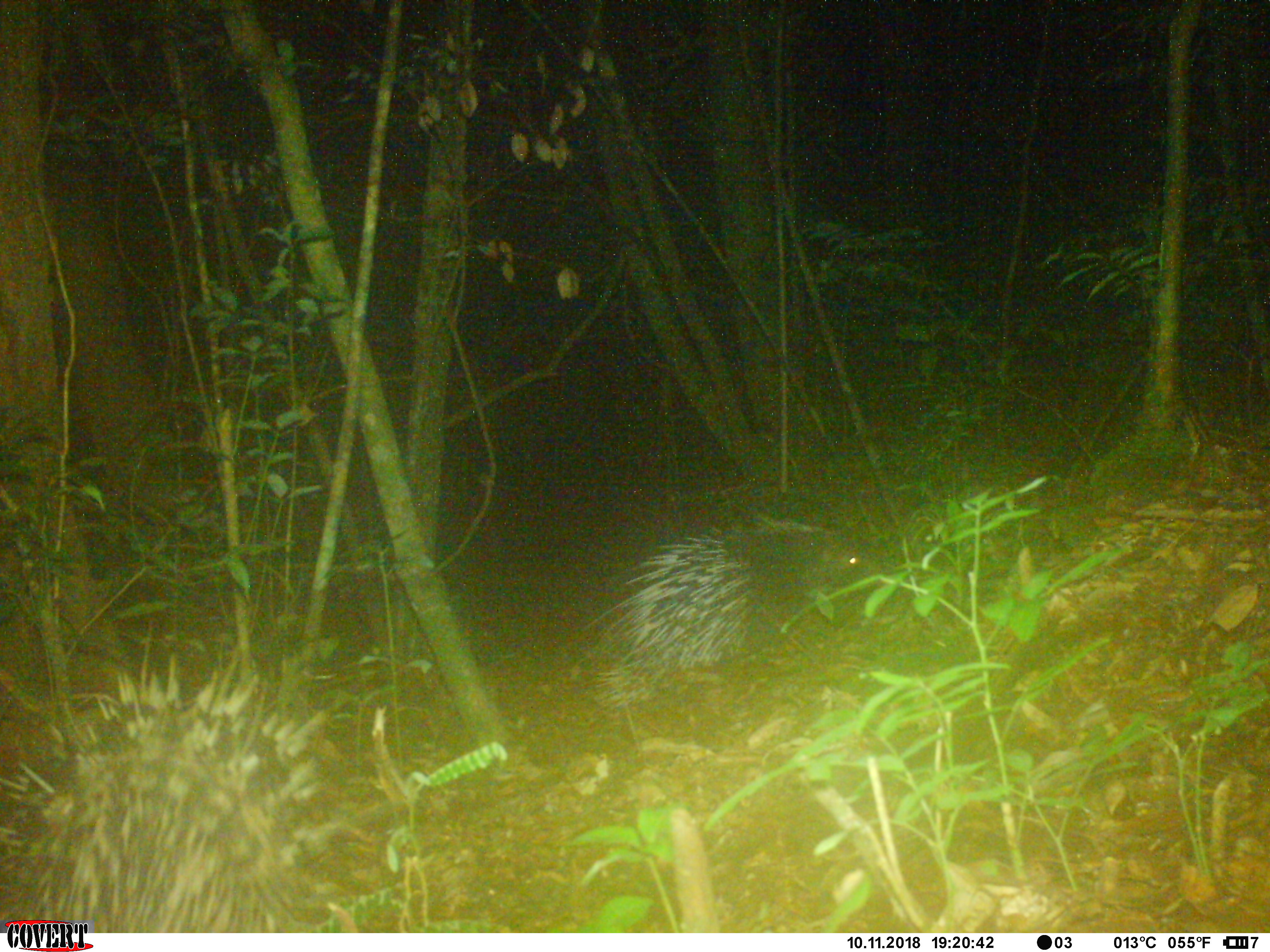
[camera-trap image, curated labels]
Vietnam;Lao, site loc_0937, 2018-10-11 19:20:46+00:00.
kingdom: Animalia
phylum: Chordata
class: Mammalia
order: Rodentia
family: Hystricidae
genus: Hystrix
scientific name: Hystrix brachyura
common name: malayan porcupine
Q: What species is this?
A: Malayan porcupine (Hystrix brachyura).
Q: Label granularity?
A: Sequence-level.